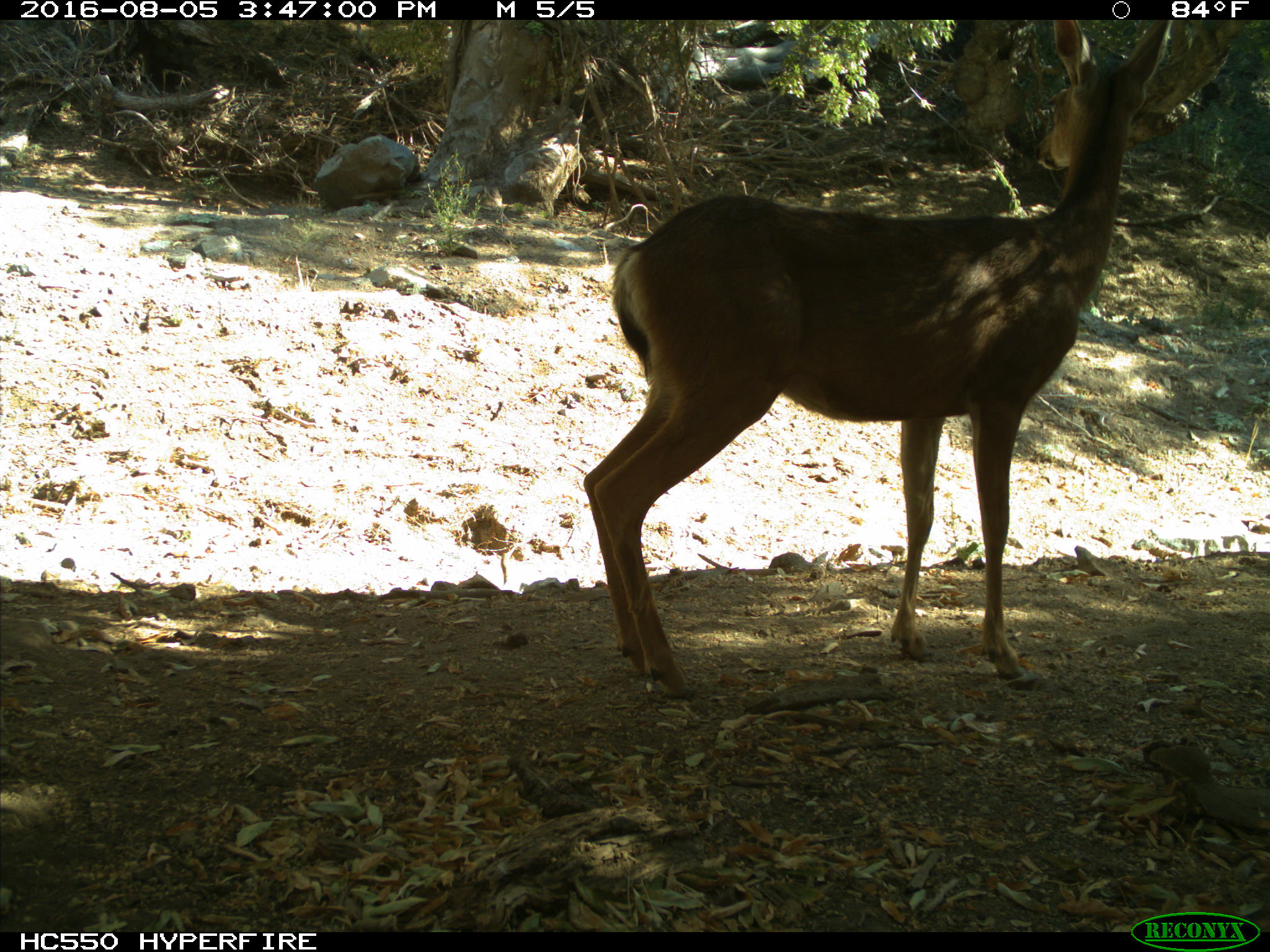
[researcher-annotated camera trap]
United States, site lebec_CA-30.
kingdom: Animalia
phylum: Chordata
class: Mammalia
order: Artiodactyla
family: Cervidae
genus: Odocoileus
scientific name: Odocoileus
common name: deer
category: unidentified deer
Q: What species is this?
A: Unidentified deer (deer) (Odocoileus).